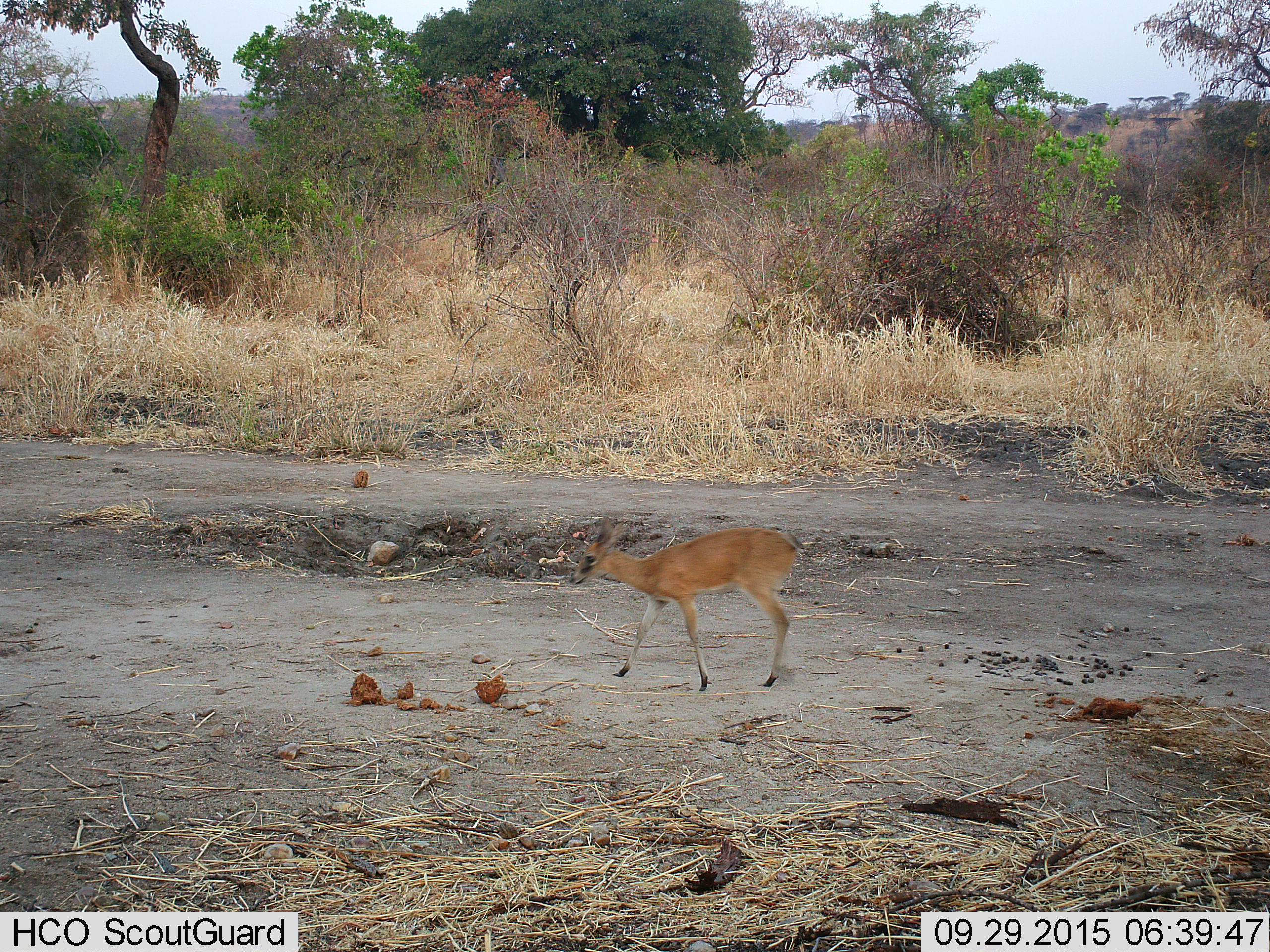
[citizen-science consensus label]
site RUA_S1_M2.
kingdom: Animalia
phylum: Chordata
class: Mammalia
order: Artiodactyla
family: Bovidae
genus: Sylvicapra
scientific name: Sylvicapra grimmia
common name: common duiker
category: duikercommongrey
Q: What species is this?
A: Duikercommongrey (common duiker) (Sylvicapra grimmia).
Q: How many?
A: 1.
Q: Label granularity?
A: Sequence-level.